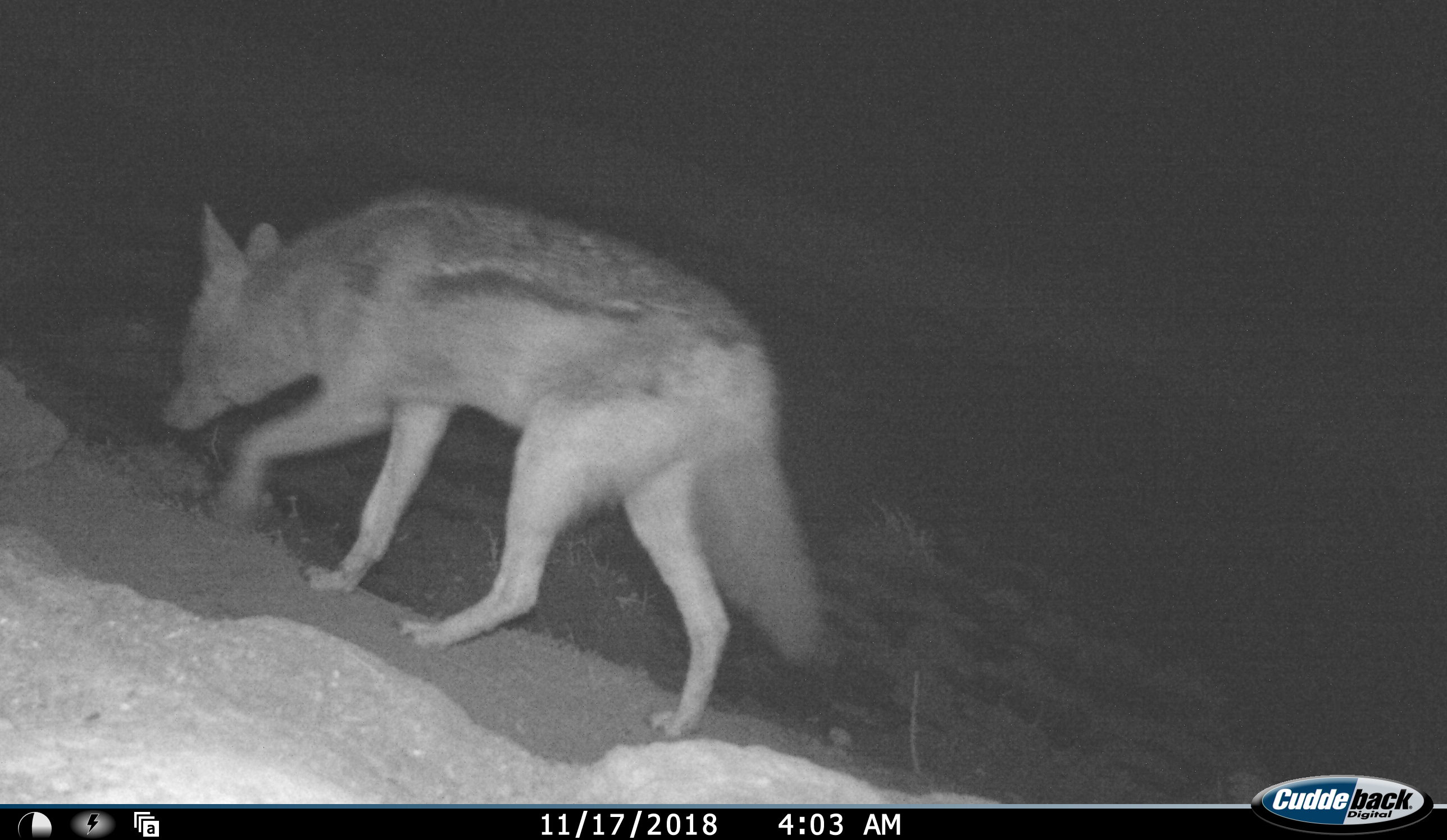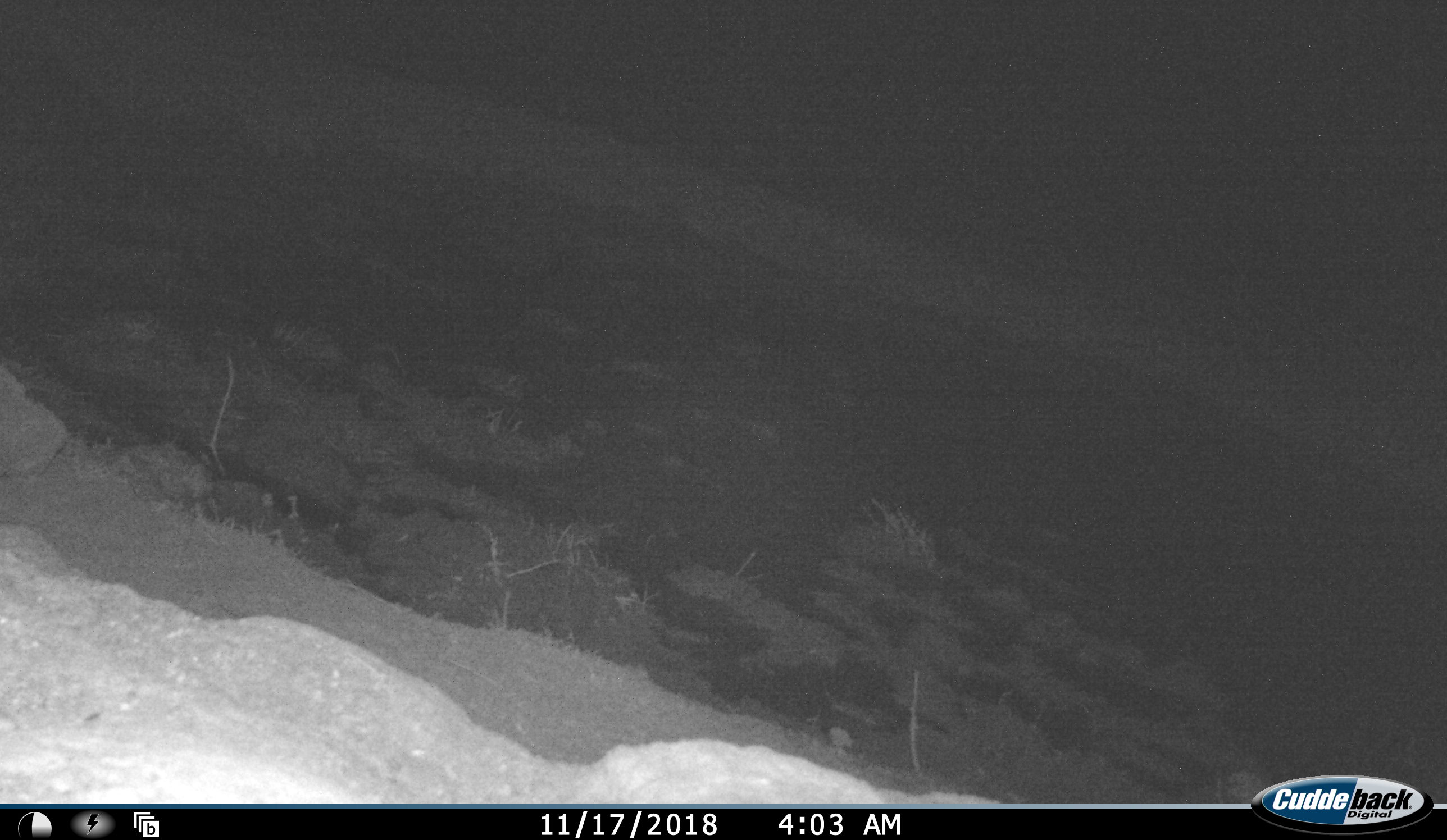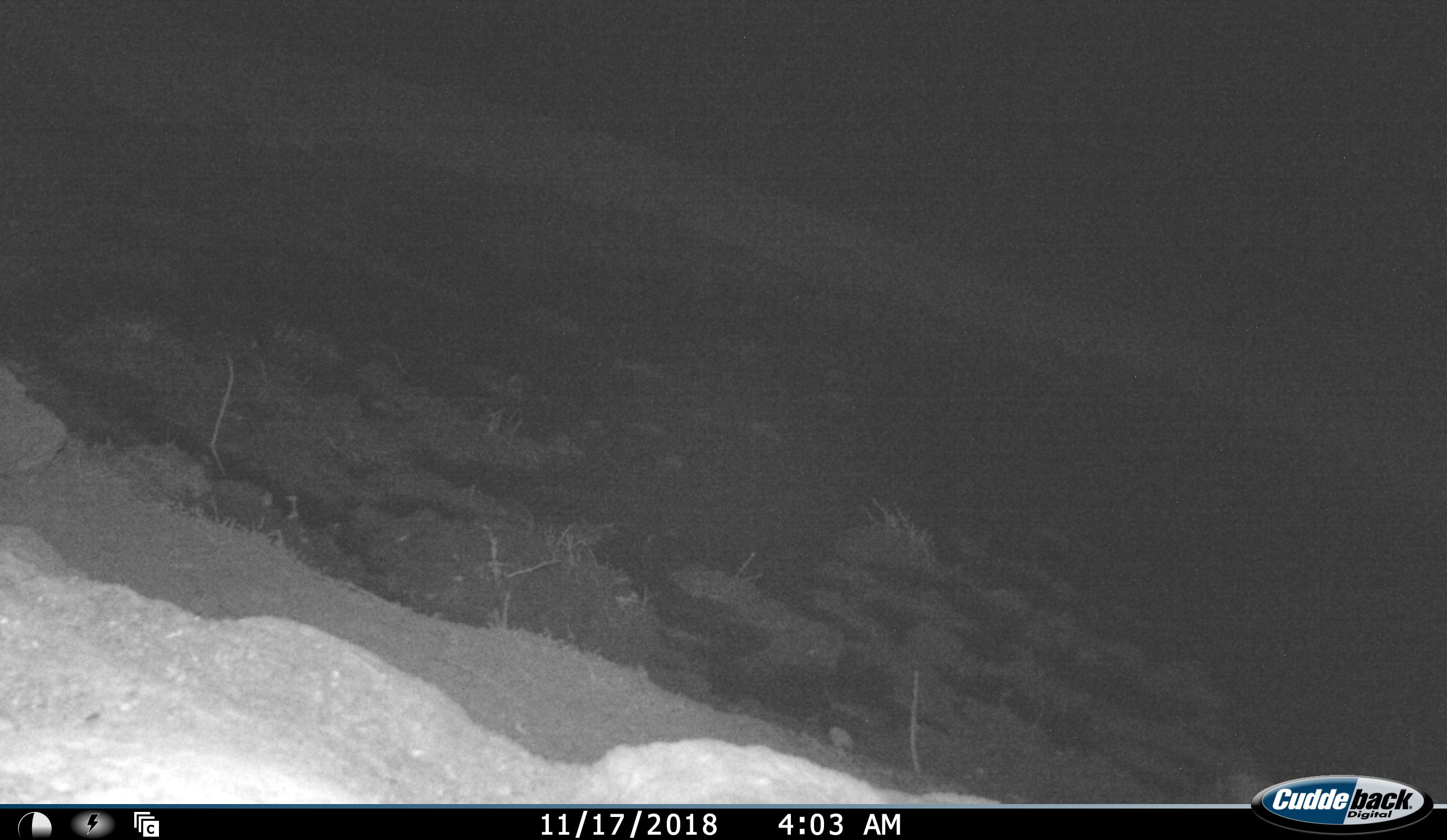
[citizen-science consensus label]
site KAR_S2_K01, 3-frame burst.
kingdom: Animalia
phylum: Chordata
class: Mammalia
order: Carnivora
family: Canidae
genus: Lupulella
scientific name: Lupulella mesomelas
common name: black-backed jackal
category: jackalblackbacked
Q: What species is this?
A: Jackalblackbacked (black-backed jackal) (Lupulella mesomelas).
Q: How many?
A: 1.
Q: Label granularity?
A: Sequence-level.